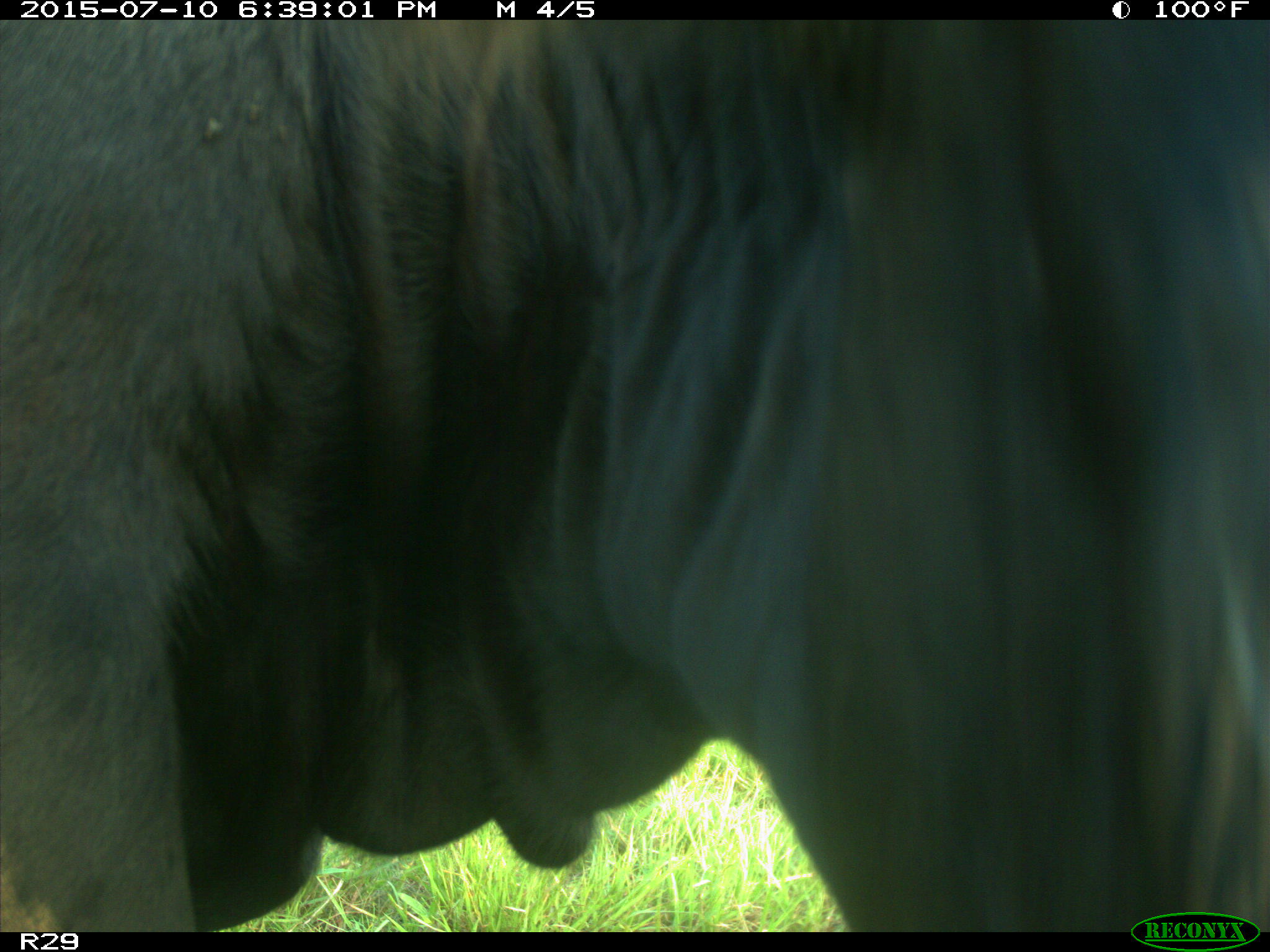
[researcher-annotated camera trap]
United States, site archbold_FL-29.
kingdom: Animalia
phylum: Chordata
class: Mammalia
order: Artiodactyla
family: Bovidae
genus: Bos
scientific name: Bos taurus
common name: domestic cow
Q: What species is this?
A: Bos taurus (domestic cow).